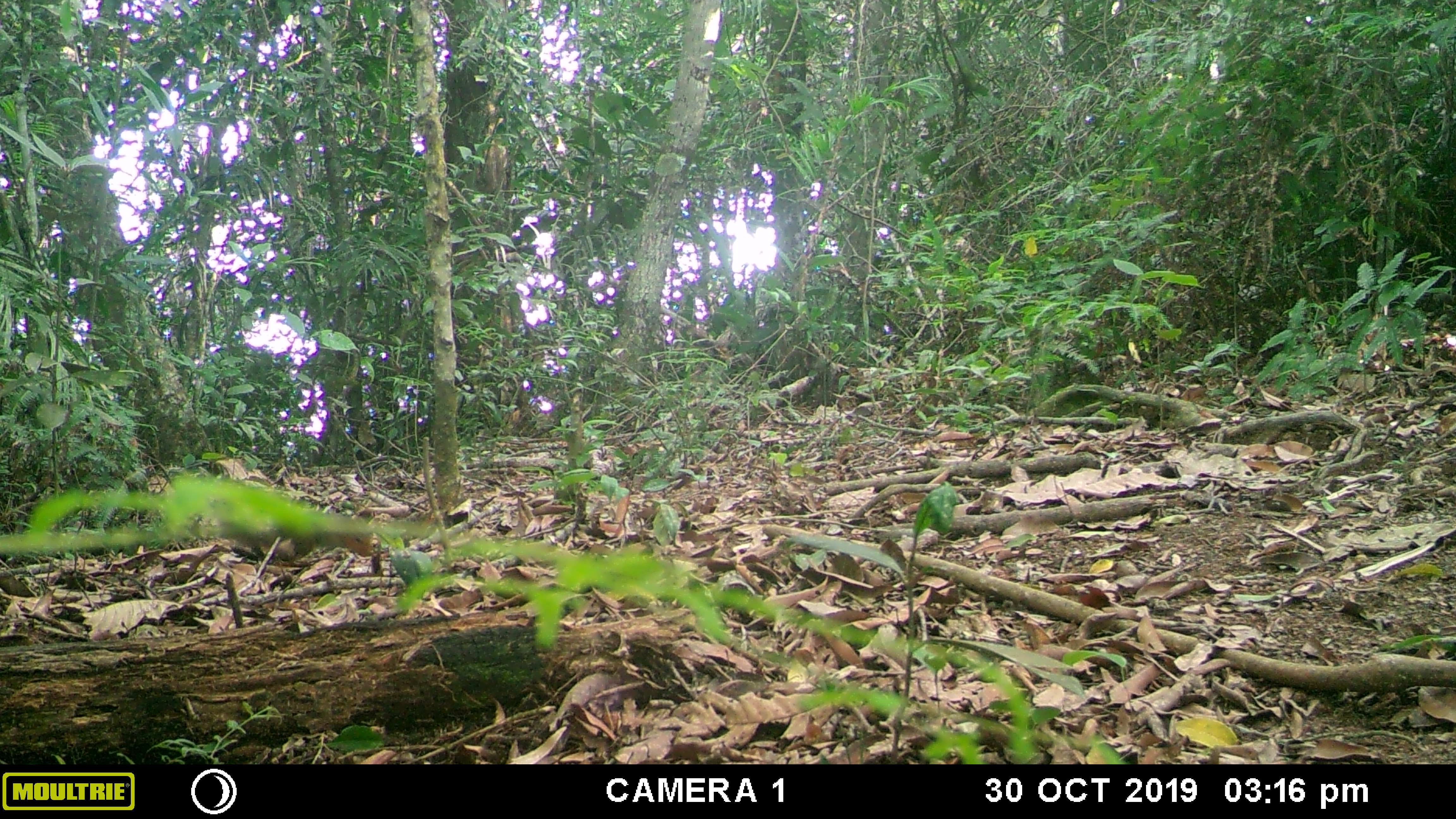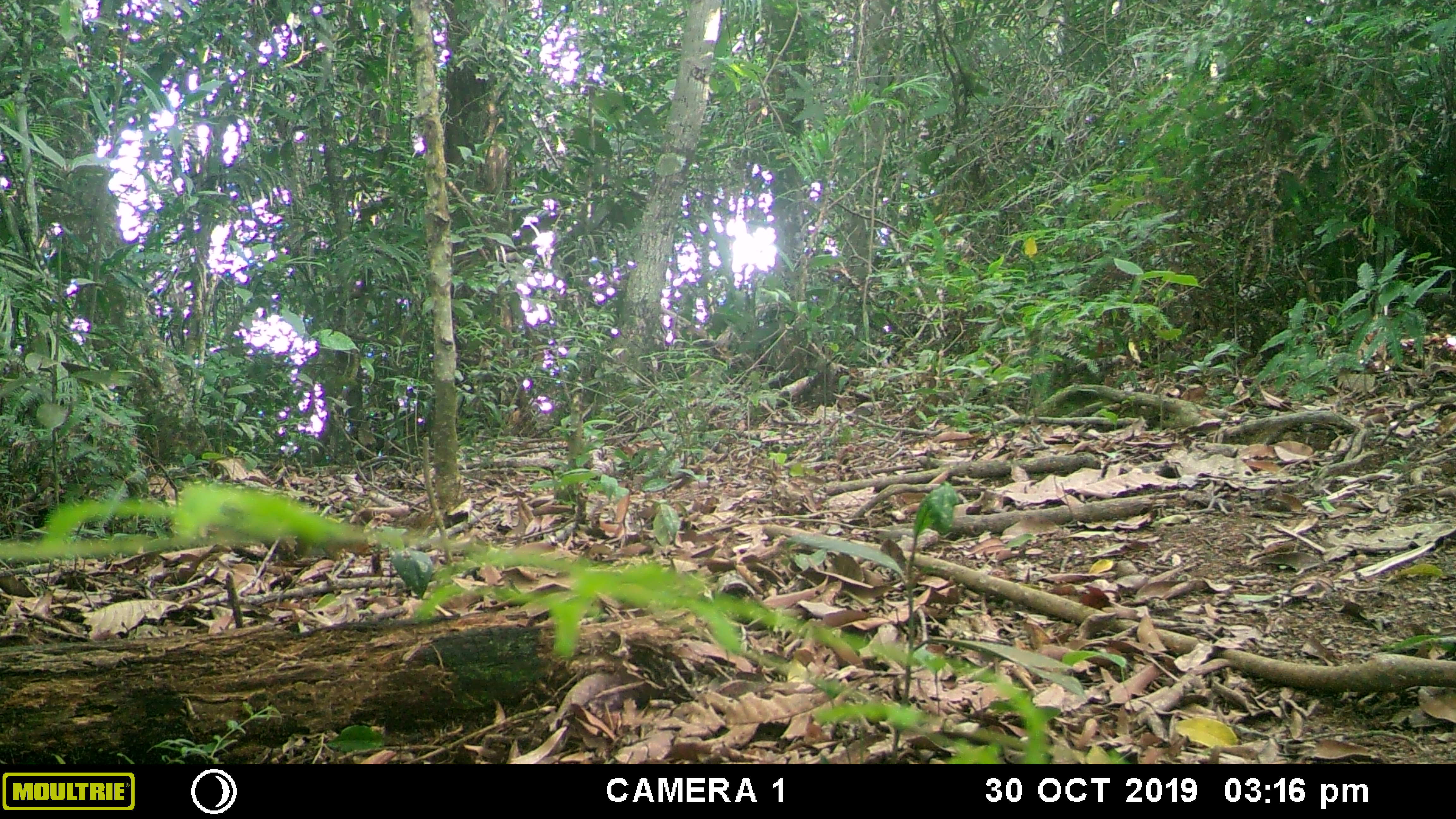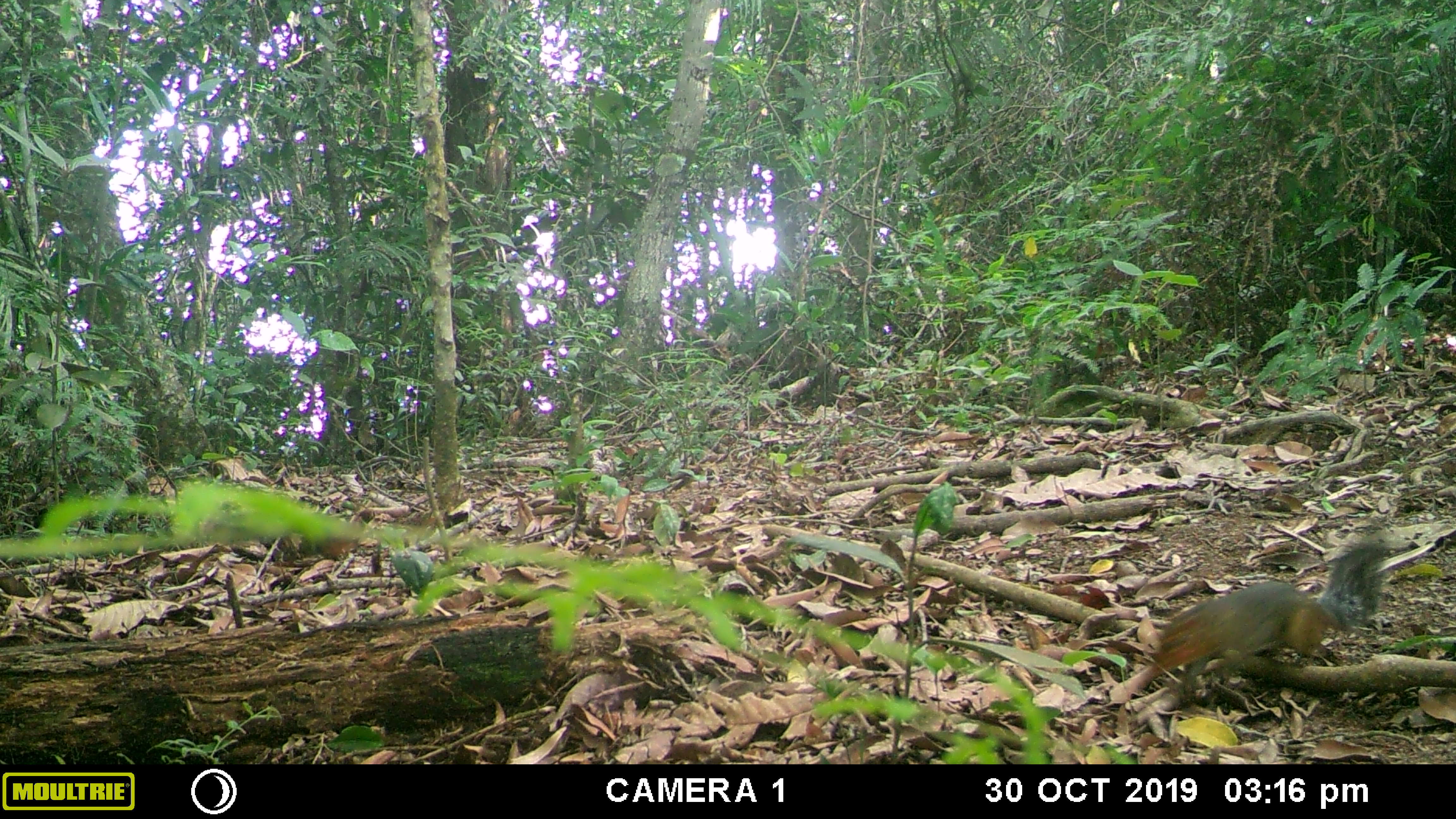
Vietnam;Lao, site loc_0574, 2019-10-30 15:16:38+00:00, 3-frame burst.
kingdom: Animalia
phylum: Chordata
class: Mammalia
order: Rodentia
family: Sciuridae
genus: Dremomys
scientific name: Dremomys rufigenis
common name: red-cheeked squirrel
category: red cheeked squirrel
Red cheeked squirrel (red-cheeked squirrel) (Dremomys rufigenis). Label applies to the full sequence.